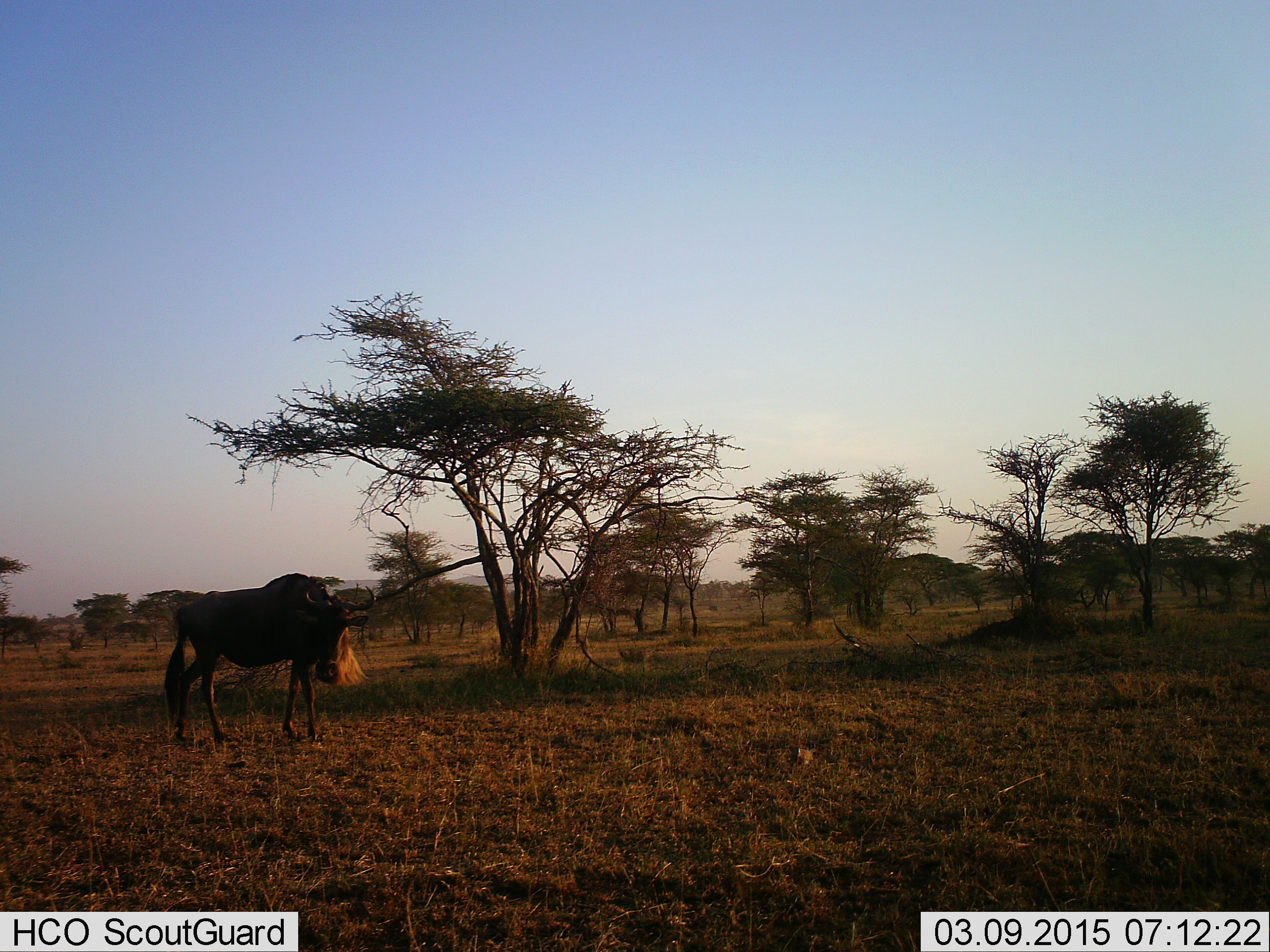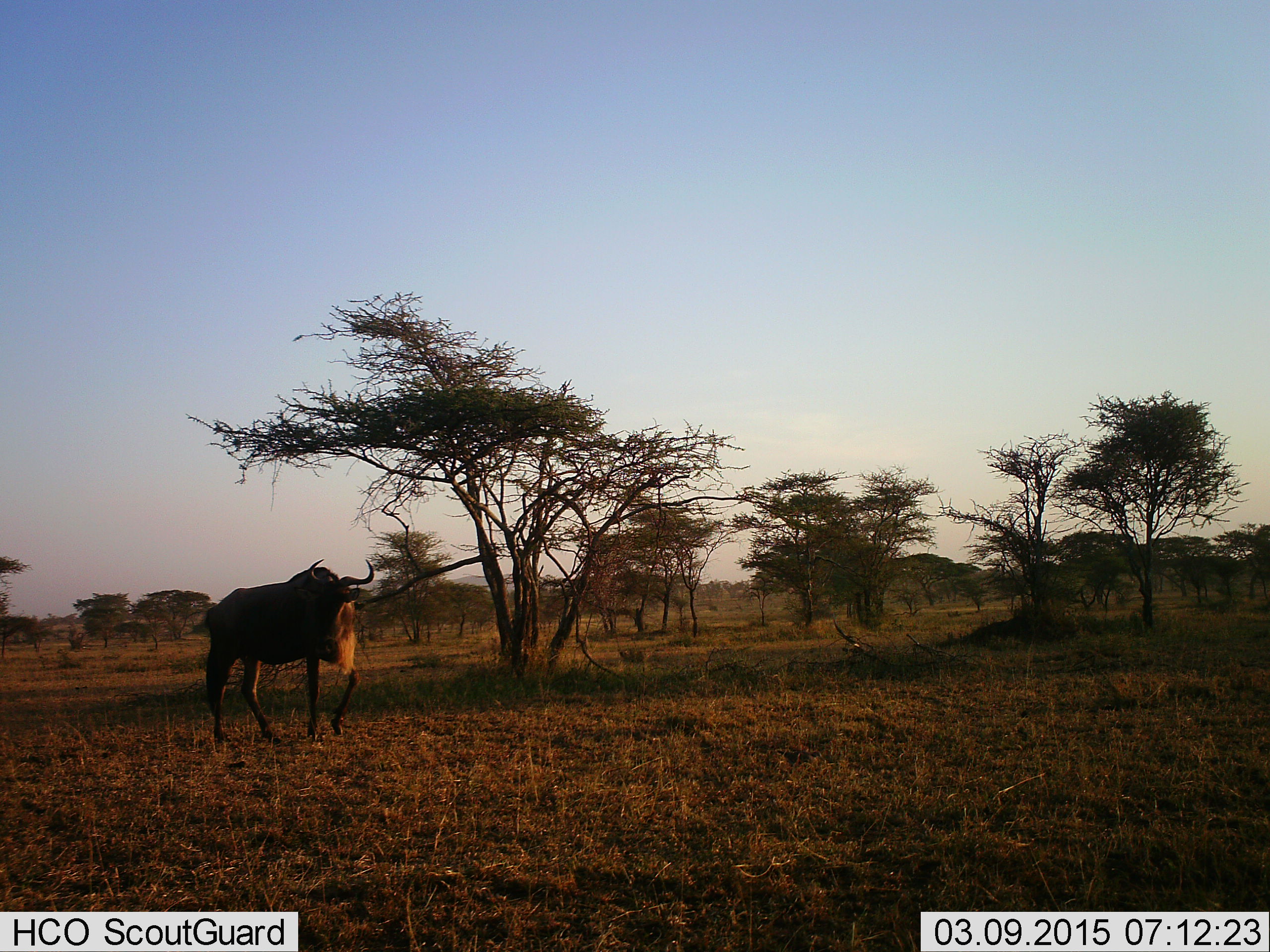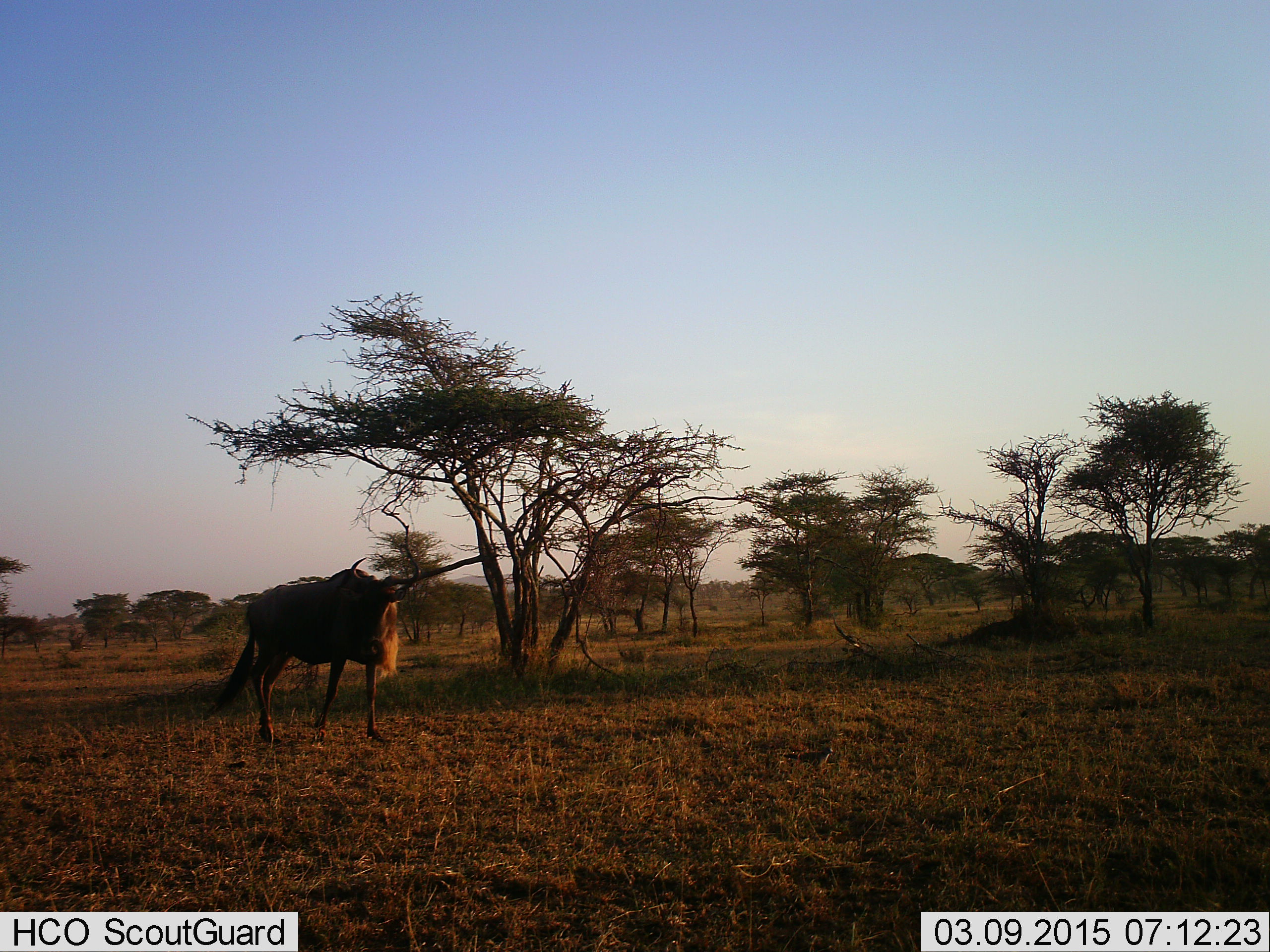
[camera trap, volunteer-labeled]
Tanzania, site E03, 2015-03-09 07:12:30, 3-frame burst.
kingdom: Animalia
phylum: Chordata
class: Aves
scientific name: Aves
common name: bird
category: otherbird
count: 1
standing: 30%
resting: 0%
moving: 60%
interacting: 0%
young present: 0%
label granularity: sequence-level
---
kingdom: Animalia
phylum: Chordata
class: Mammalia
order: Artiodactyla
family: Bovidae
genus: Connochaetes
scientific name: Connochaetes taurinus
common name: blue wildebeest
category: wildebeest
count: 1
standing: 6%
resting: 0%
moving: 94%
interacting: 0%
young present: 0%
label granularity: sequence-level